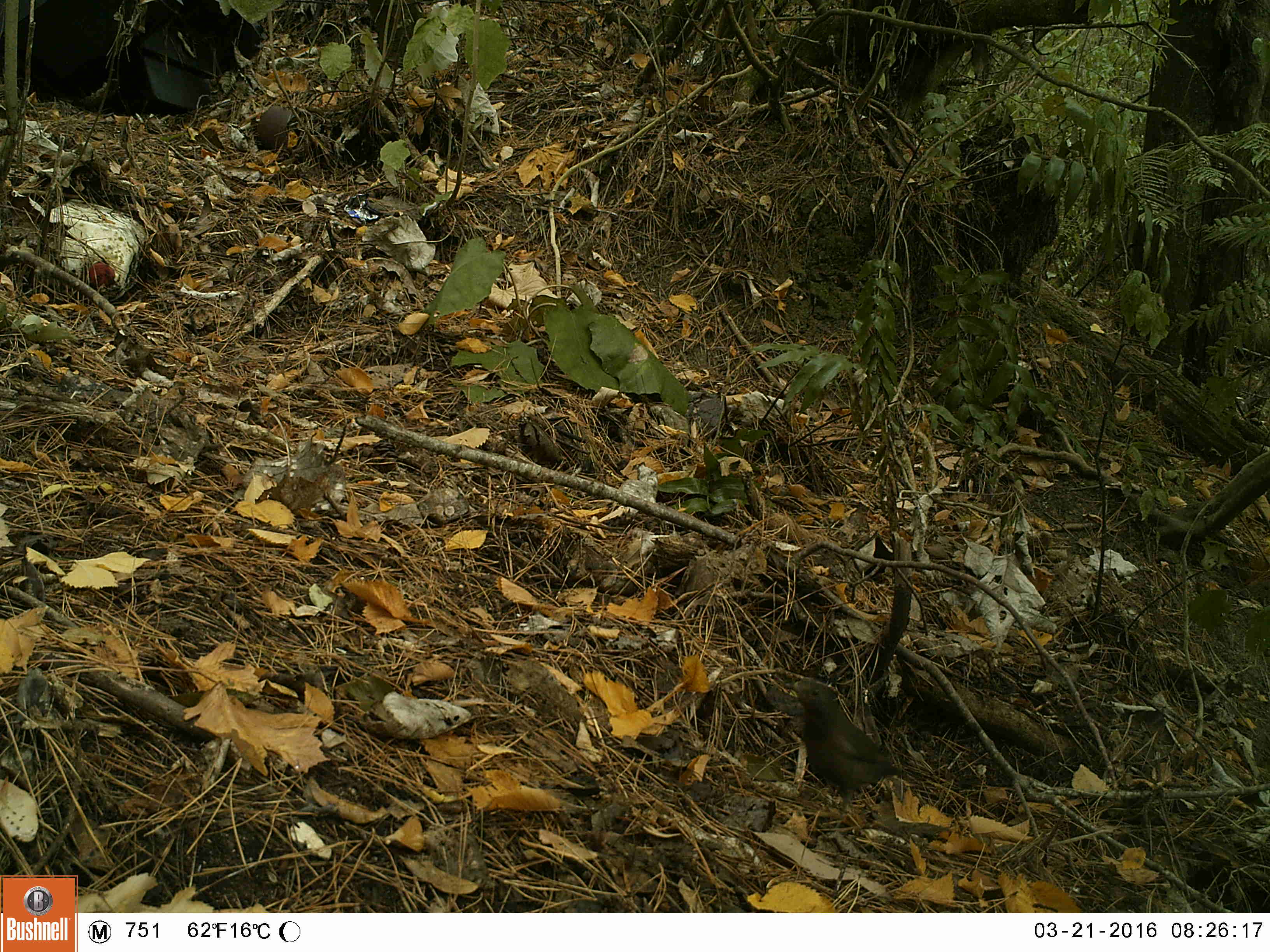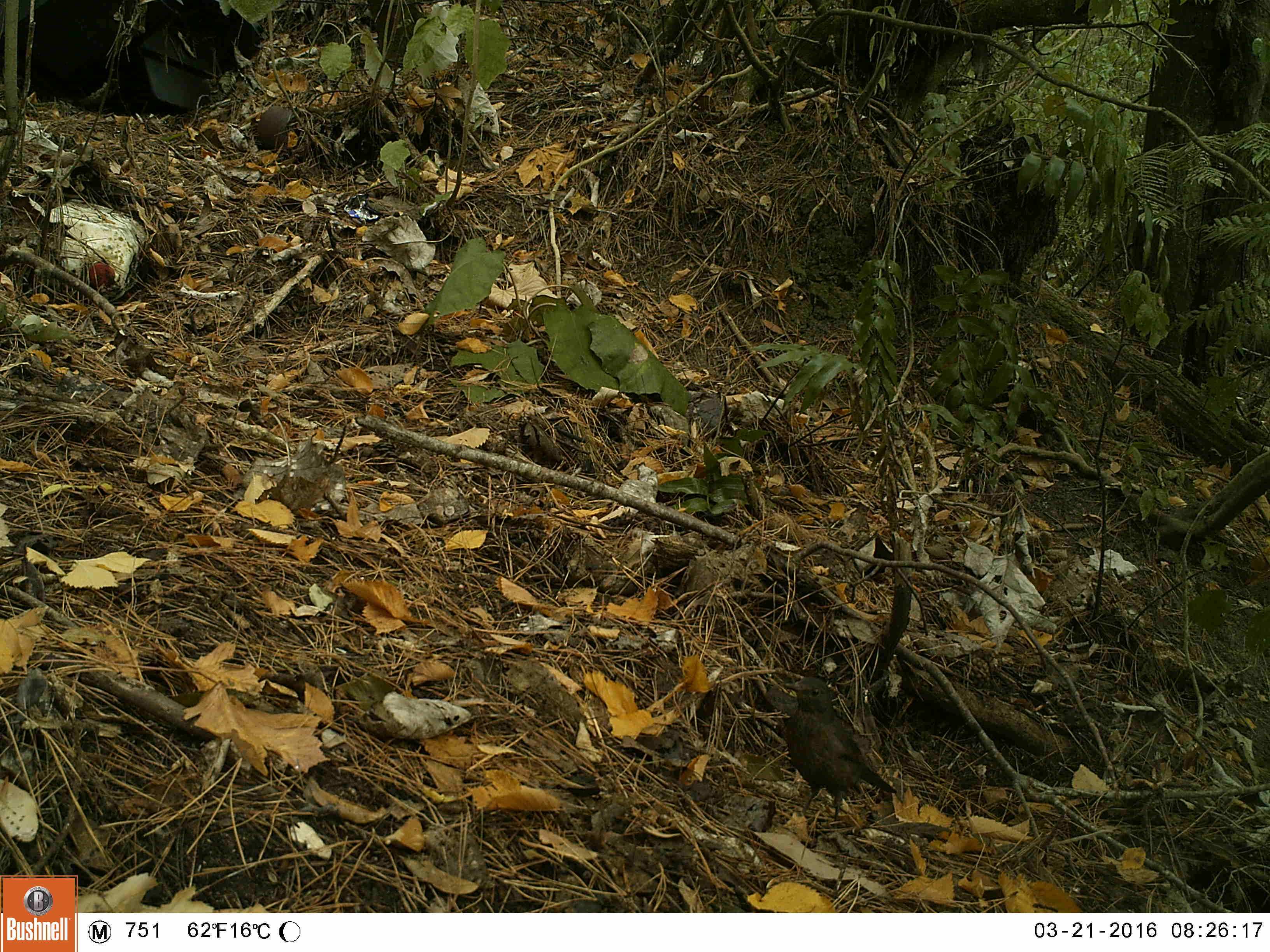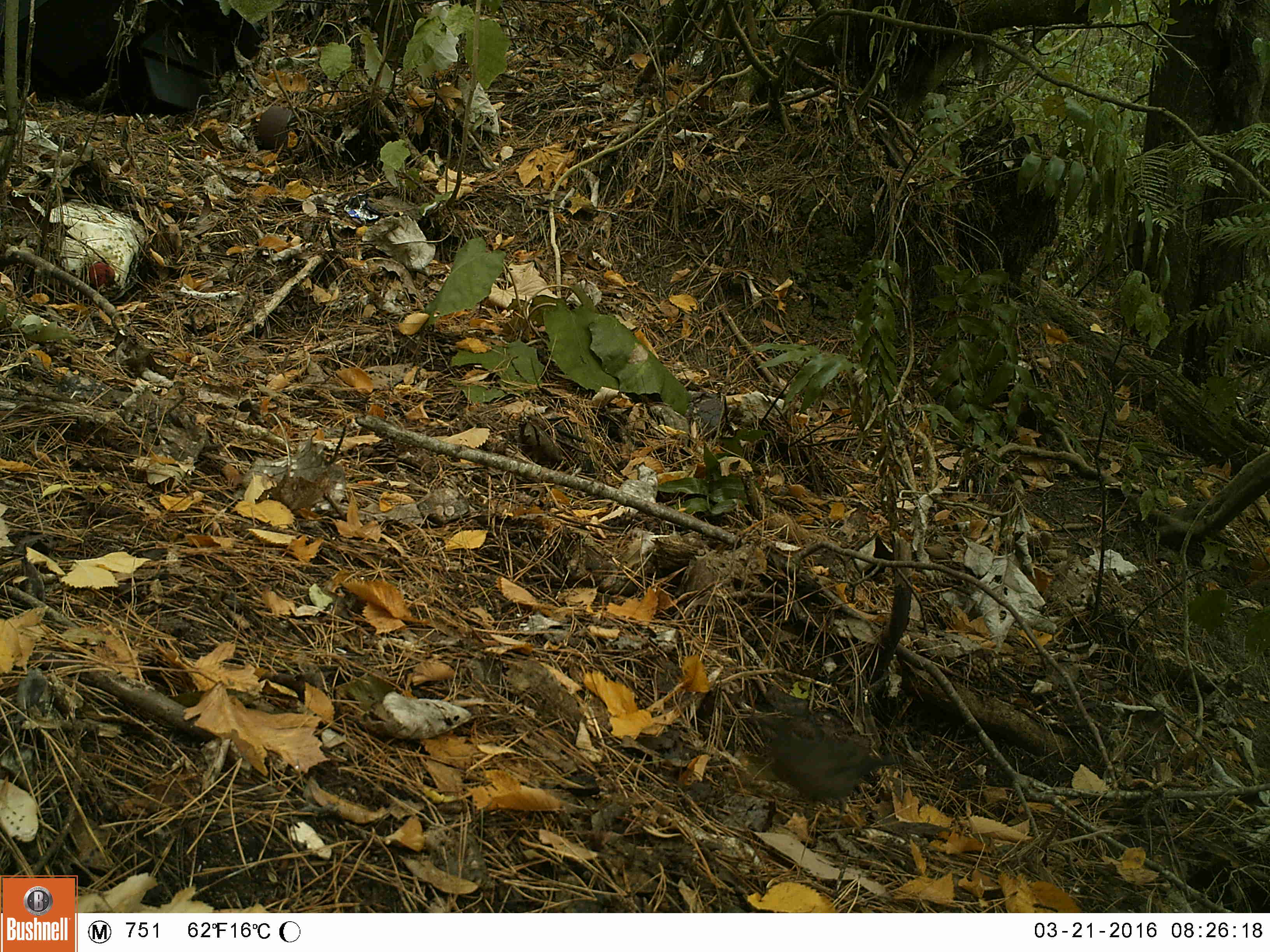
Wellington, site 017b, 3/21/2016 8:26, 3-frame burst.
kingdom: Animalia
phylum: Chordata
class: Aves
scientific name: Aves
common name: bird